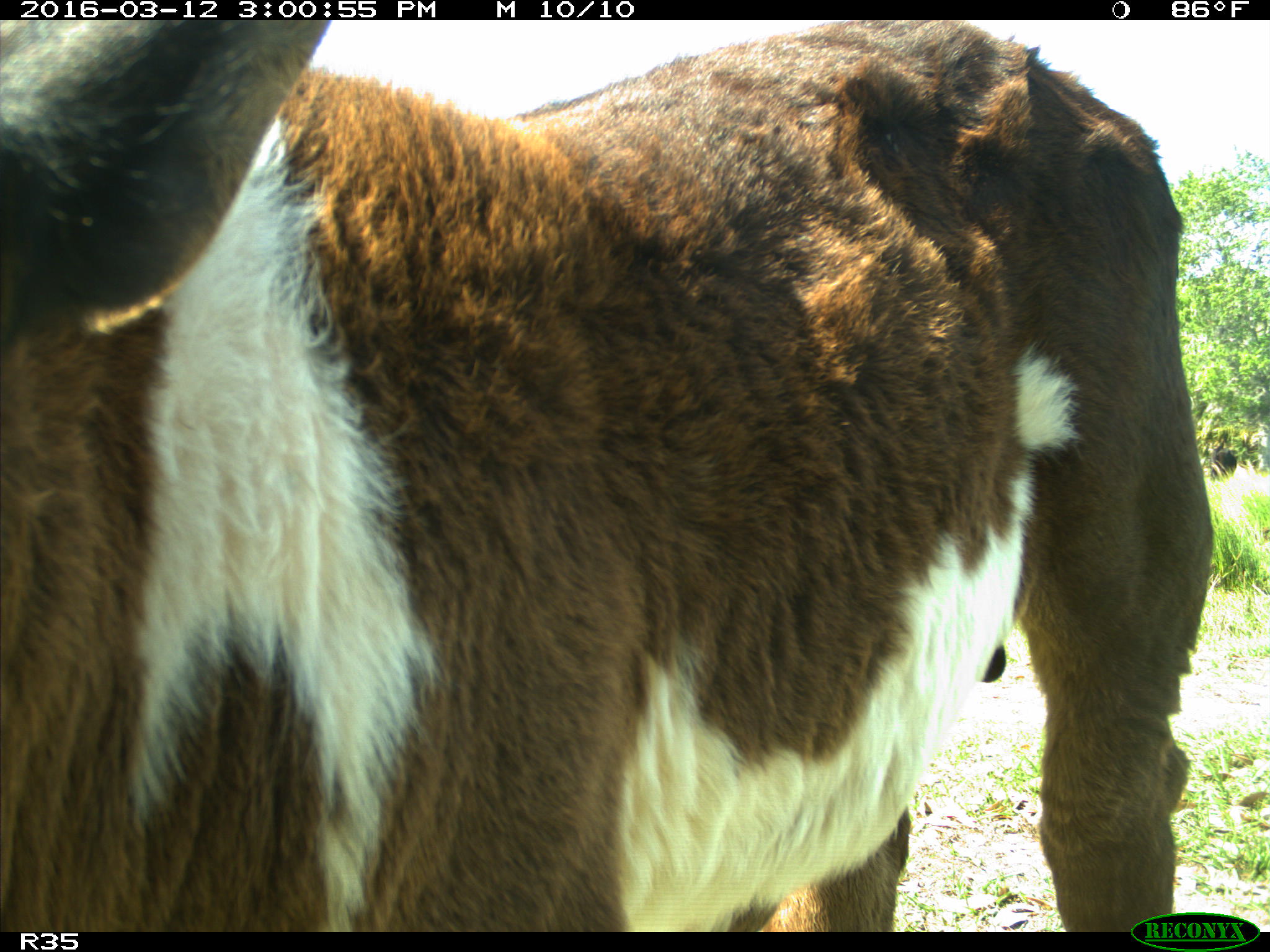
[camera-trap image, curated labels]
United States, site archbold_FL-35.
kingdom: Animalia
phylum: Chordata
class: Mammalia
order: Artiodactyla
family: Bovidae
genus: Bos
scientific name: Bos taurus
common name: domestic cow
Bos taurus (domestic cow).